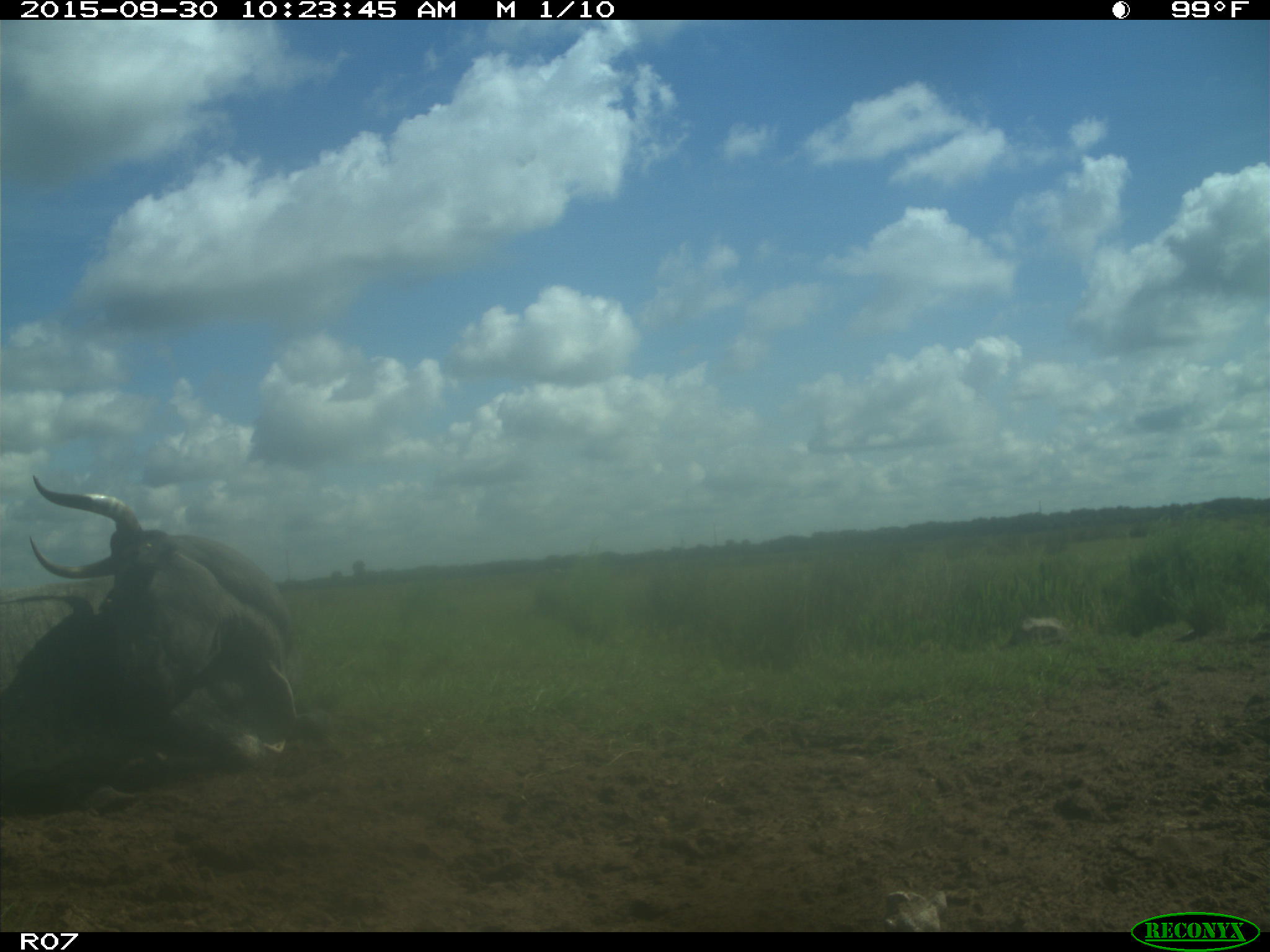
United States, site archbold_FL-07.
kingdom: Animalia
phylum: Chordata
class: Mammalia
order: Artiodactyla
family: Bovidae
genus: Bos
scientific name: Bos taurus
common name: domestic cow